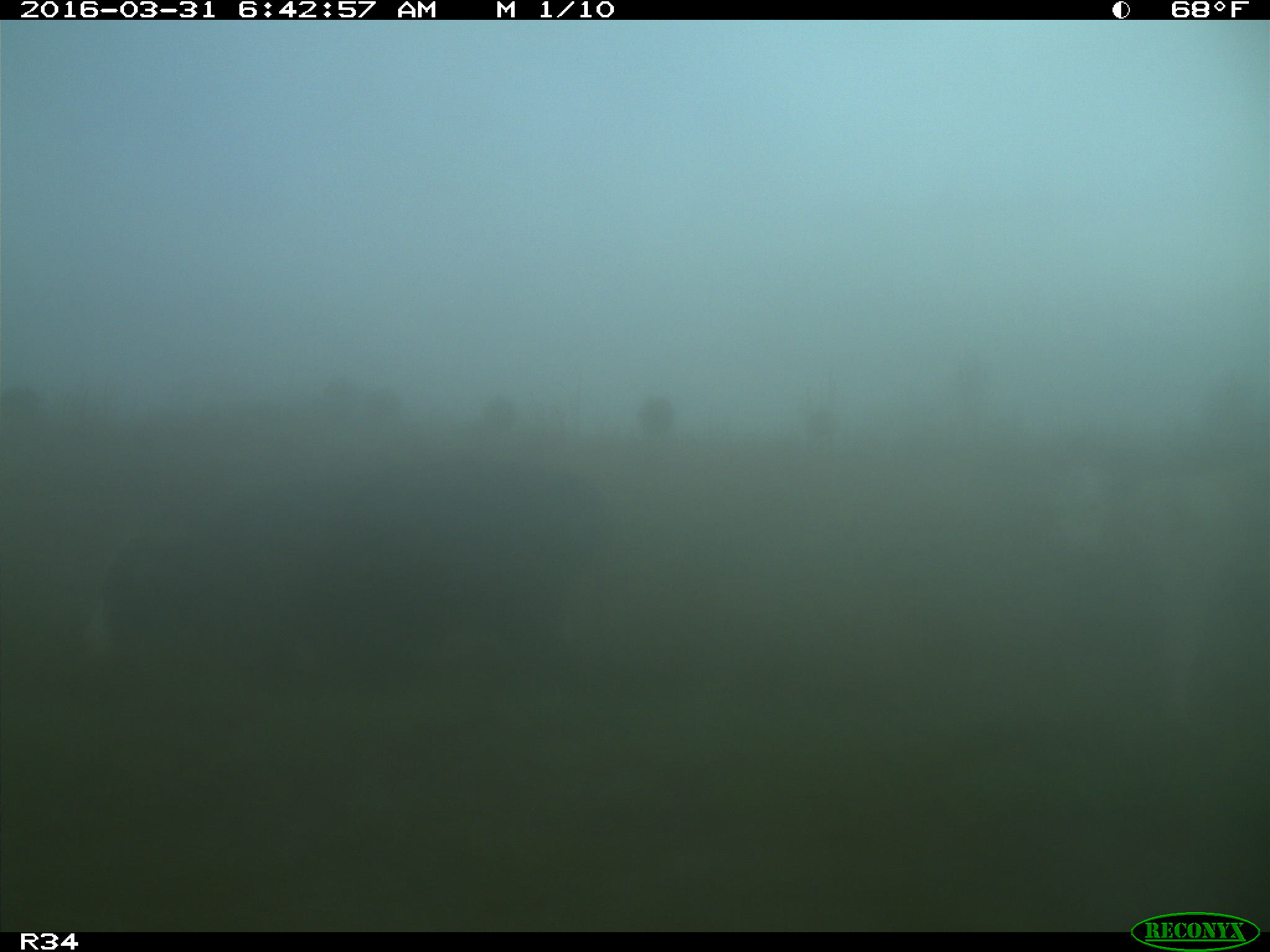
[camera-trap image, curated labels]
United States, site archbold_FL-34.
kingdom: Animalia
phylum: Chordata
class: Mammalia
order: Artiodactyla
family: Bovidae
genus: Bos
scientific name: Bos taurus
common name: domestic cow